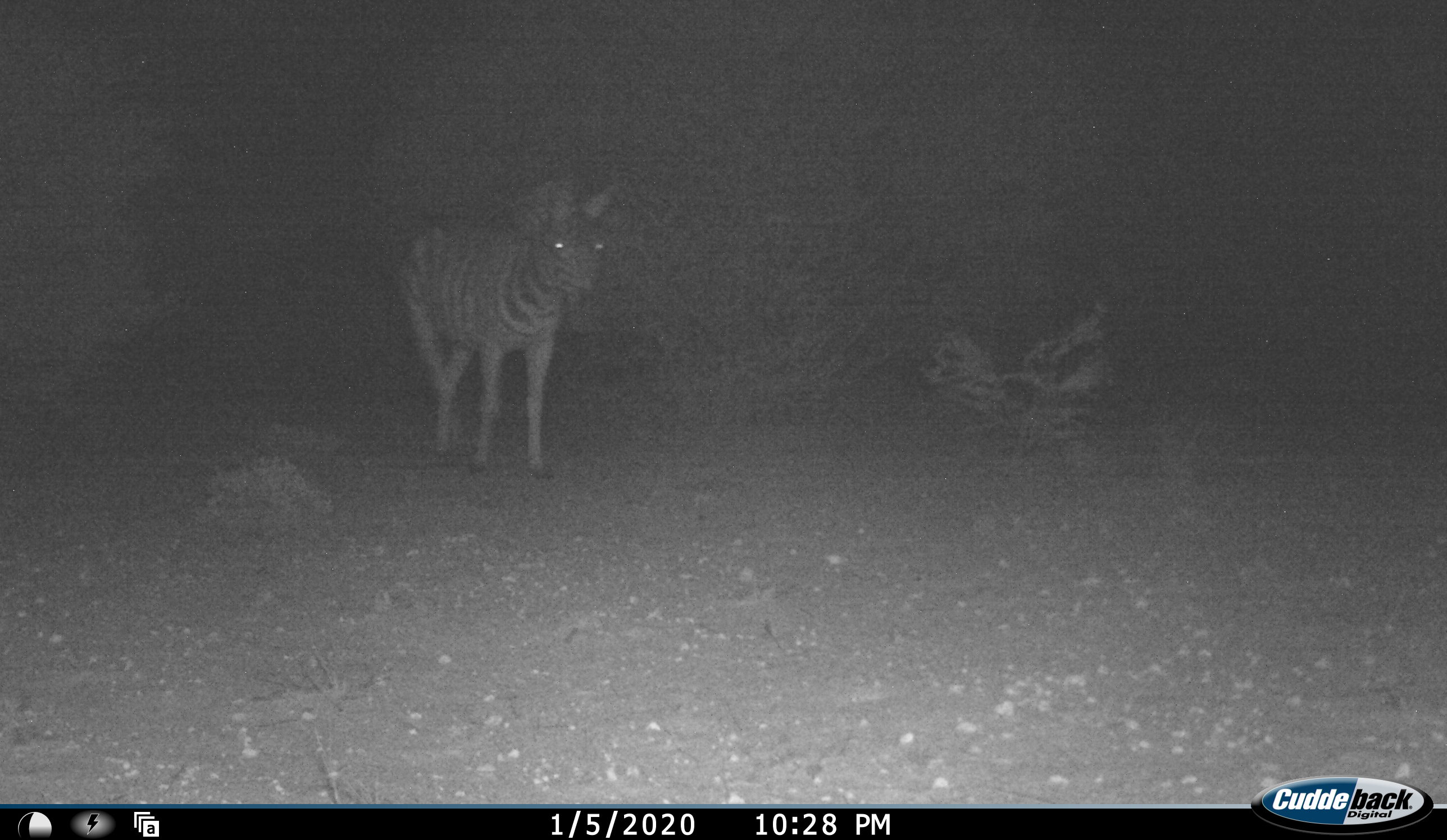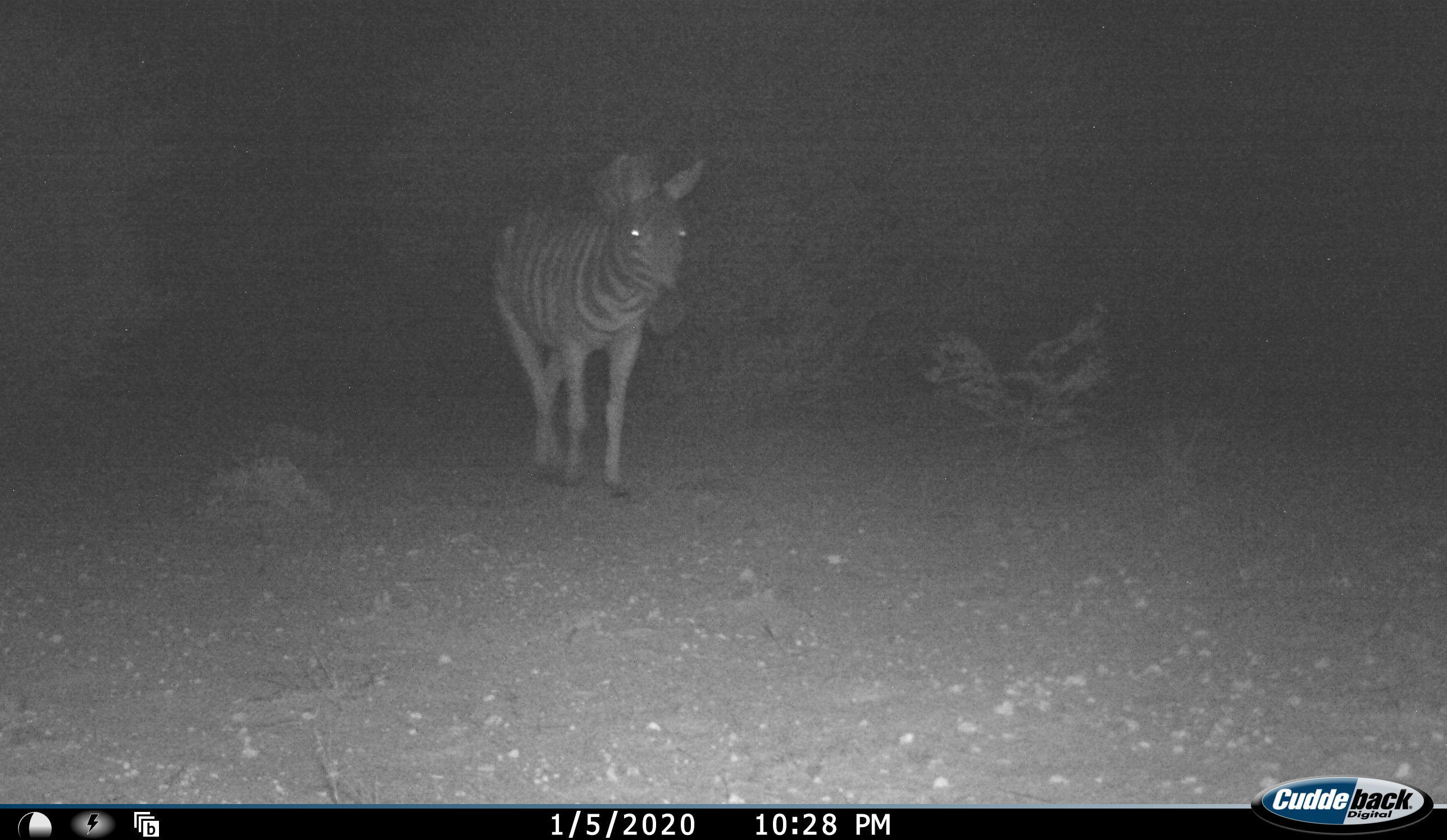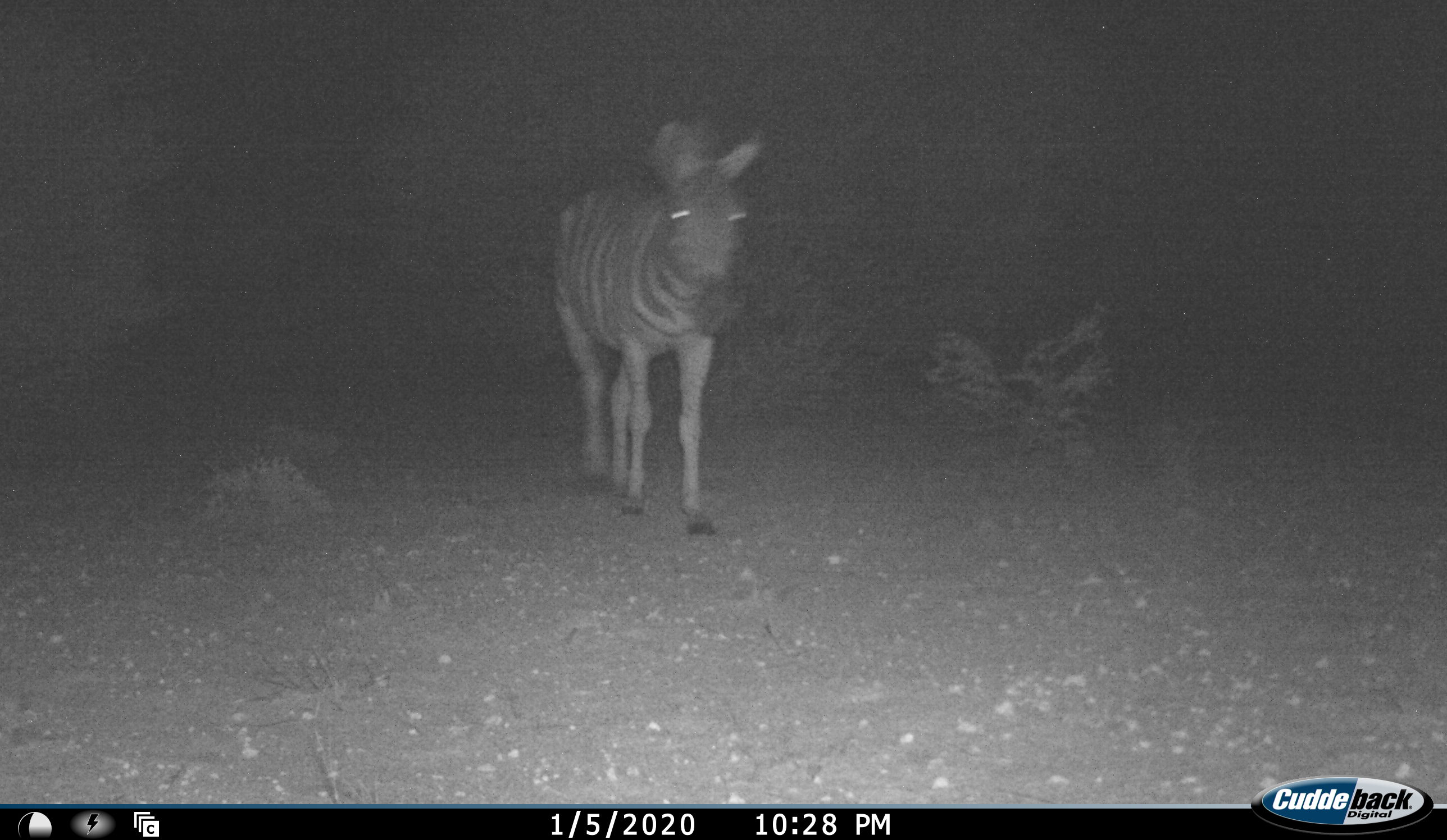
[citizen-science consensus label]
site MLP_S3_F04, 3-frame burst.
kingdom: Animalia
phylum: Chordata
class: Mammalia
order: Perissodactyla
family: Equidae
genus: Equus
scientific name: Equus quagga burchellii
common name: burchell's zebra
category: zebraburchells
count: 1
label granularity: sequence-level